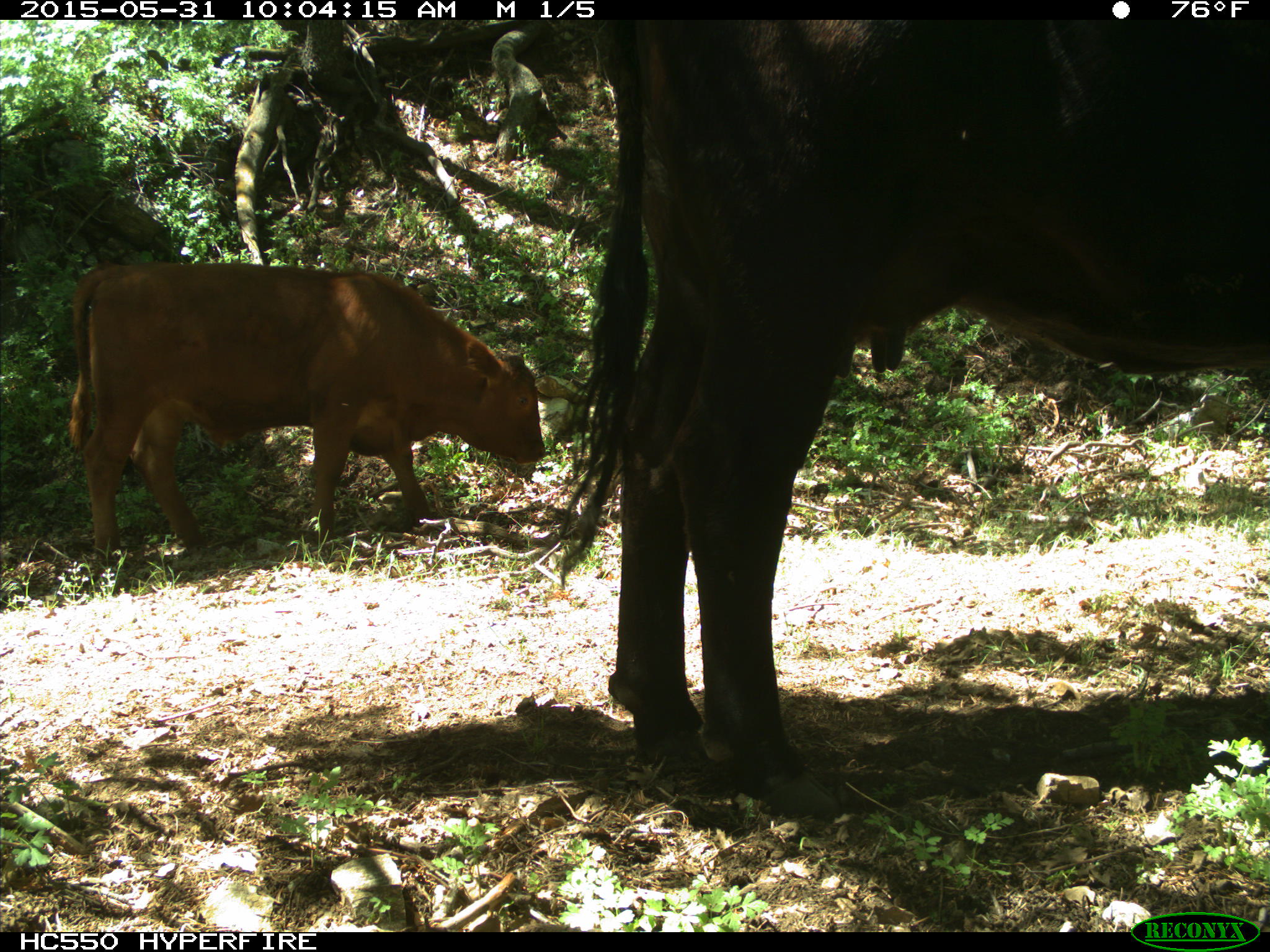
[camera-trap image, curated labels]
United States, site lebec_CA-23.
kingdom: Animalia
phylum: Chordata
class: Mammalia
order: Artiodactyla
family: Bovidae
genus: Bos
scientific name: Bos taurus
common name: domestic cow